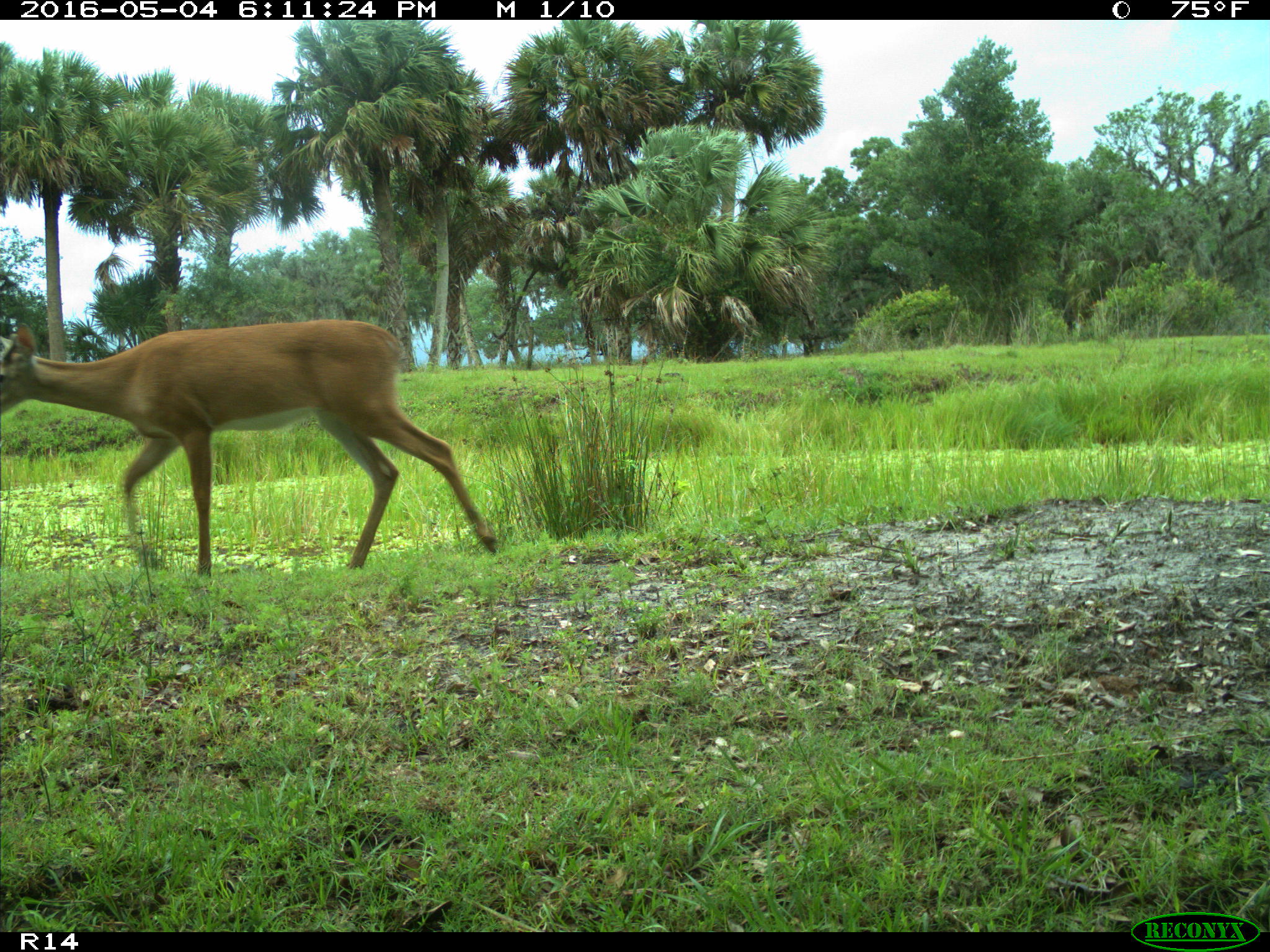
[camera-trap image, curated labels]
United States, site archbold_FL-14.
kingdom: Animalia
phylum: Chordata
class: Mammalia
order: Artiodactyla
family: Cervidae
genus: Odocoileus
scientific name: Odocoileus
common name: deer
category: unidentified deer